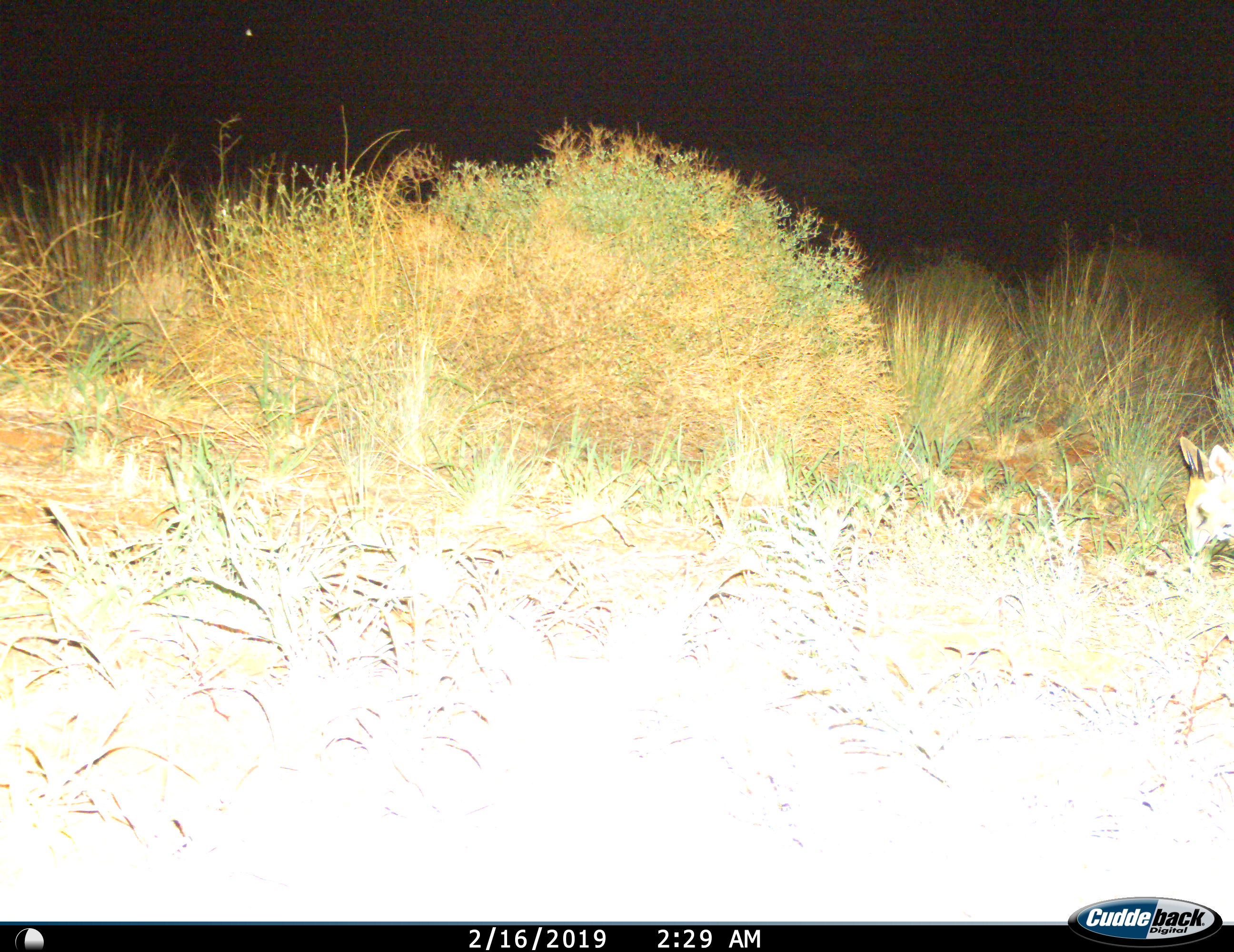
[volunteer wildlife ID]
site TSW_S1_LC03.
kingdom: Animalia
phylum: Chordata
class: Mammalia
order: Artiodactyla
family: Bovidae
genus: Raphicerus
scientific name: Raphicerus campestris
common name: steenbok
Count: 1.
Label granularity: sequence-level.